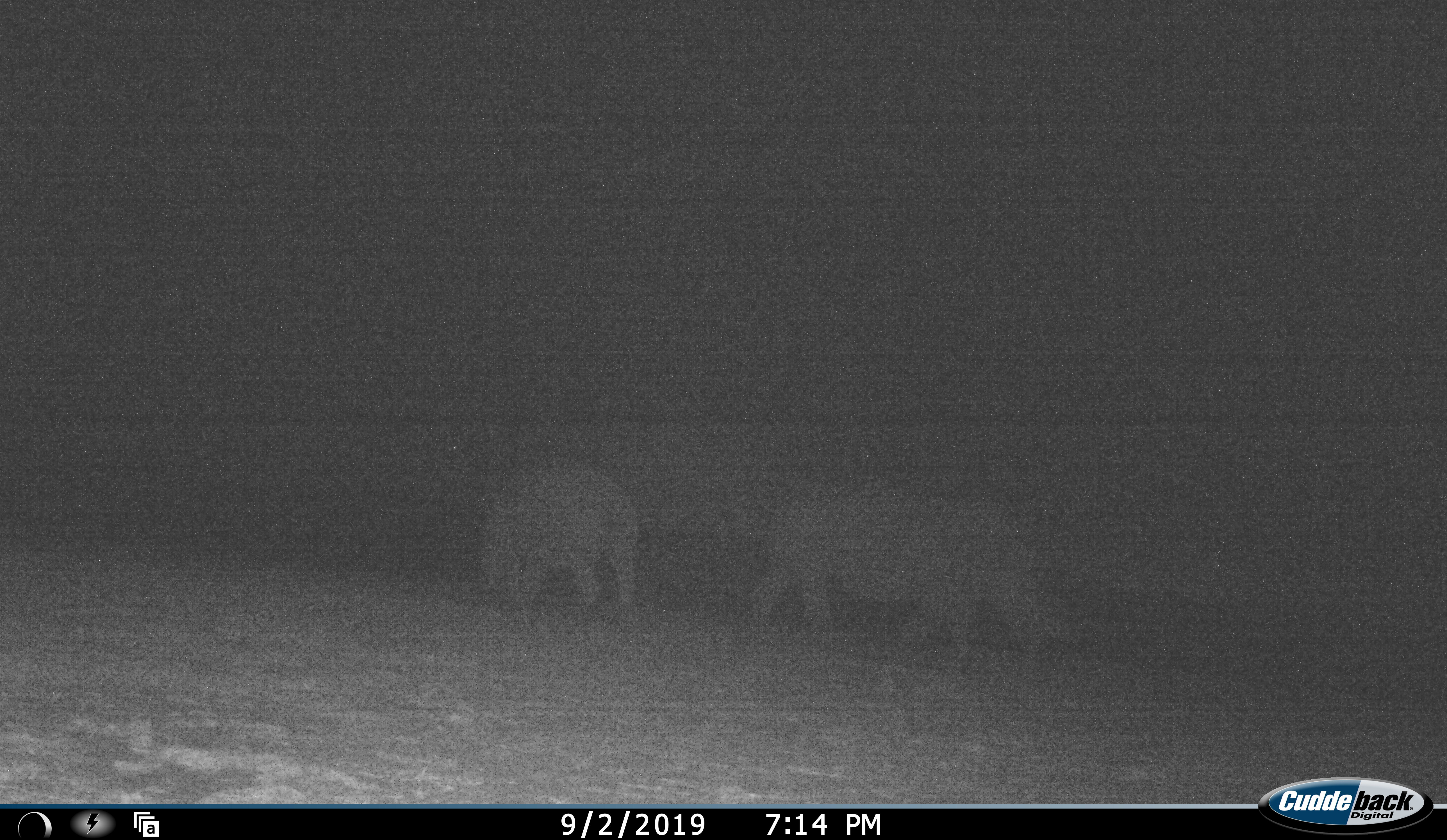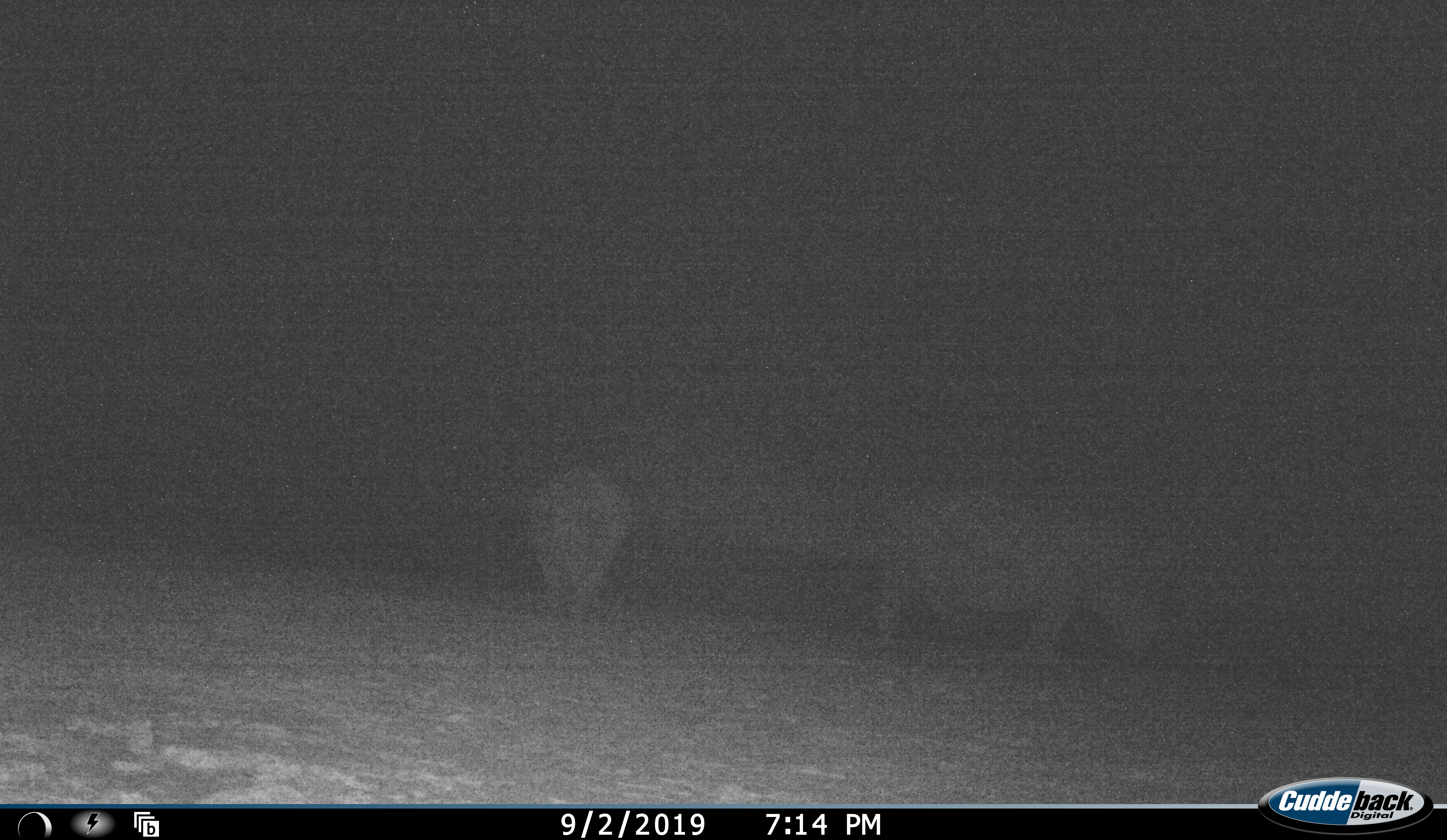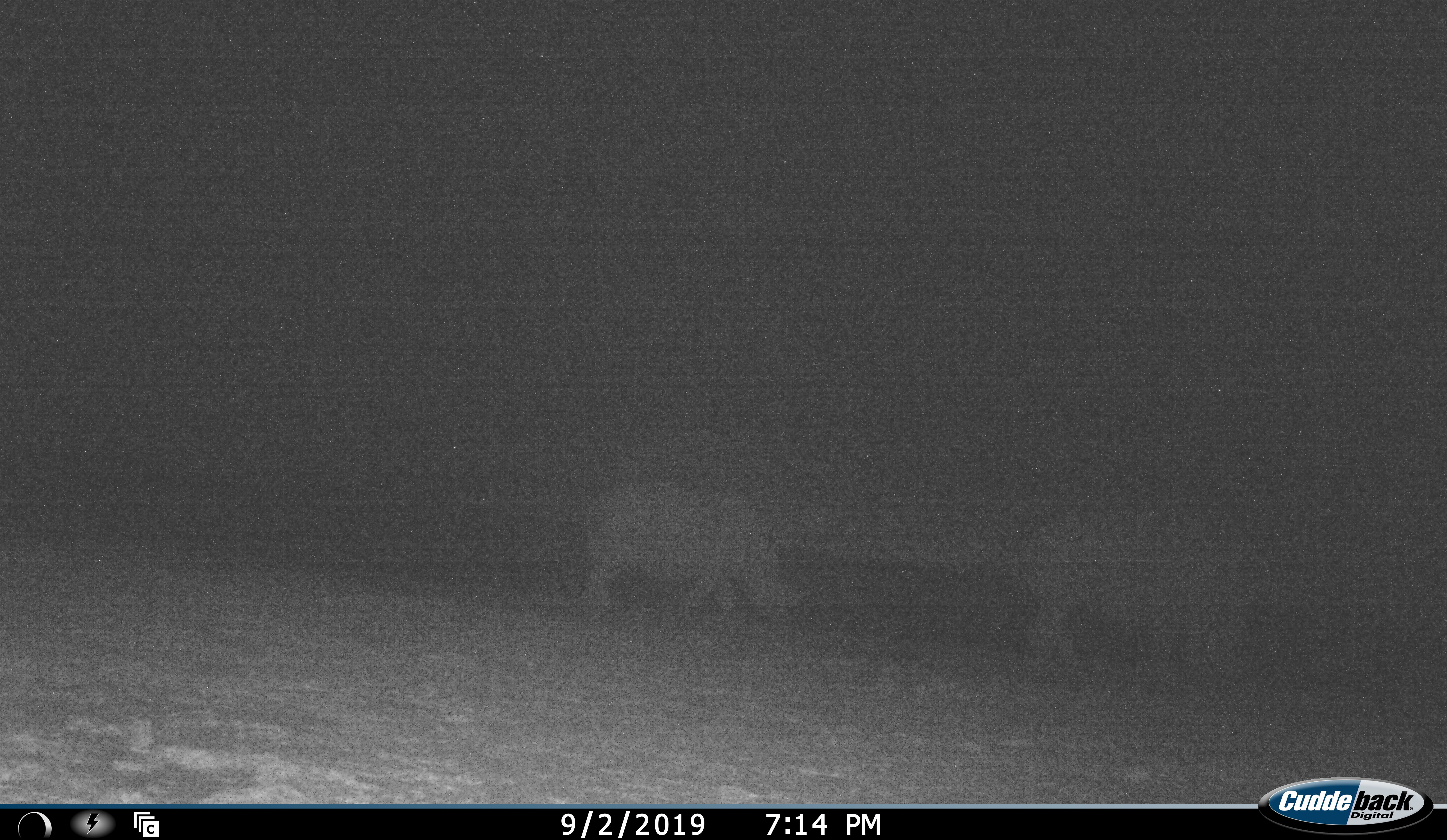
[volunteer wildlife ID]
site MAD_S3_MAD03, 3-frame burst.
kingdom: Animalia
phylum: Chordata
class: Mammalia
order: Perissodactyla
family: Rhinocerotidae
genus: Diceros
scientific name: Diceros bicornis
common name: black rhinoceros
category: rhinocerosblack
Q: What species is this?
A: Rhinocerosblack (black rhinoceros) (Diceros bicornis).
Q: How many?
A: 2.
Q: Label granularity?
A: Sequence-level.